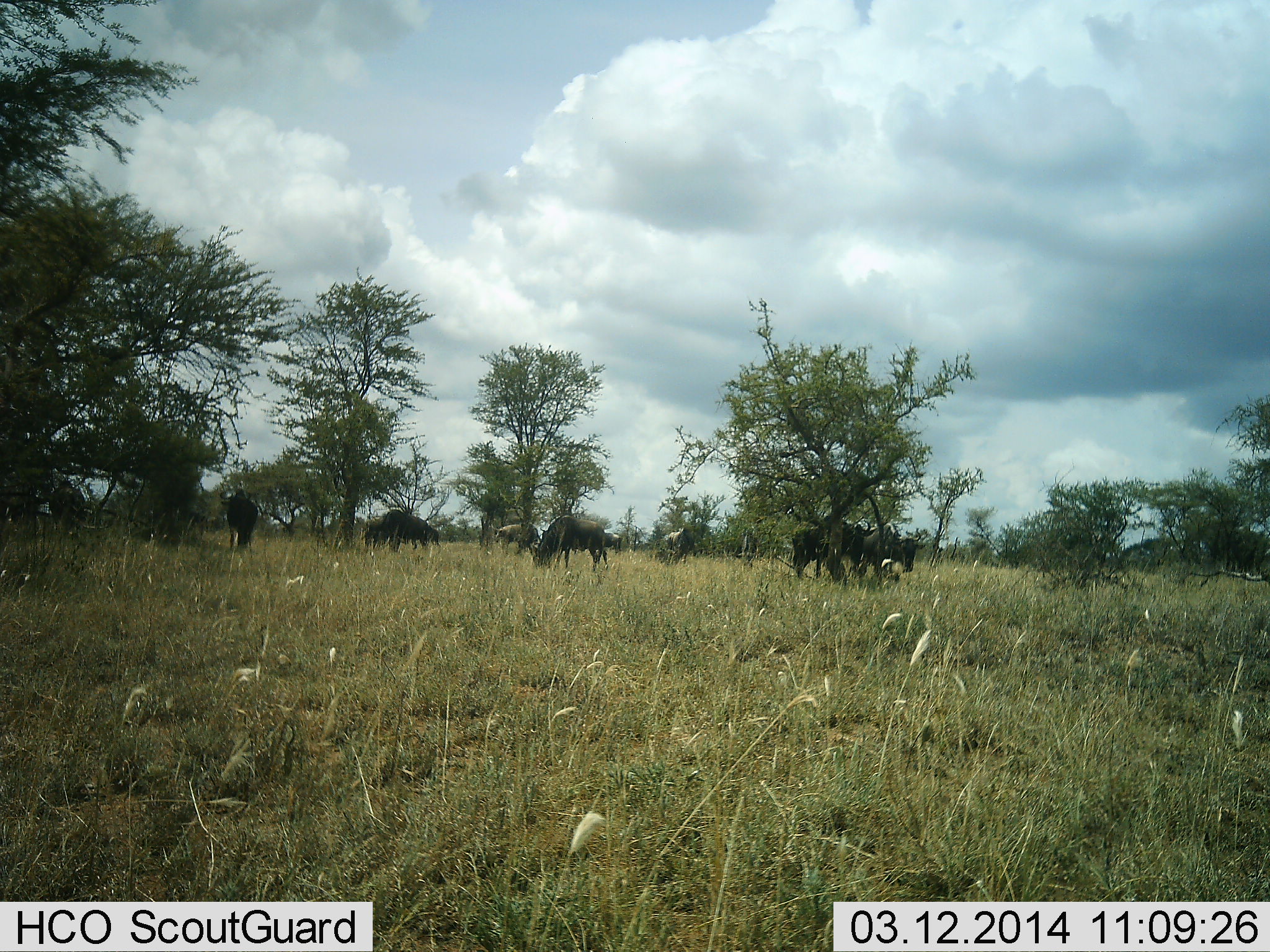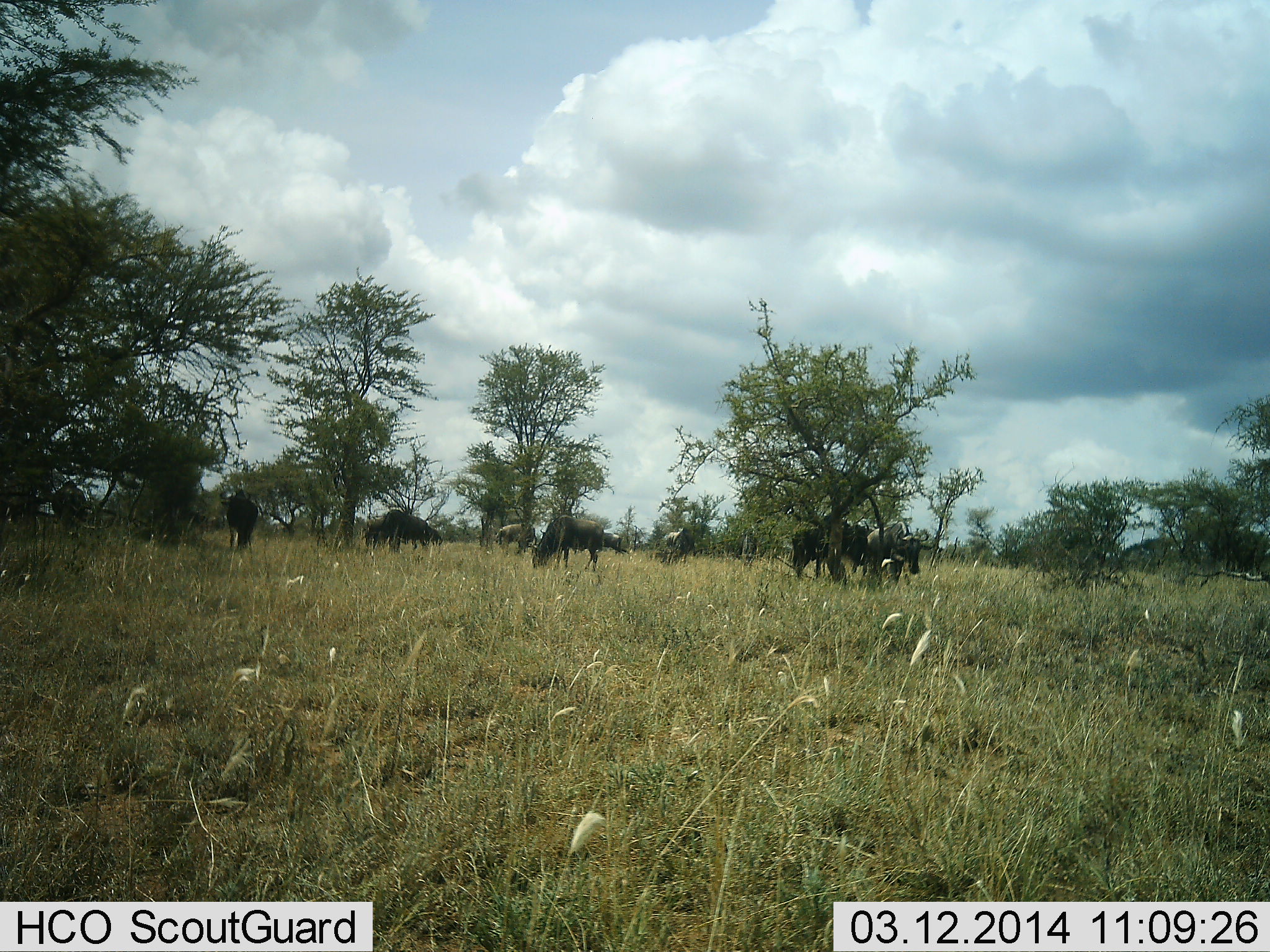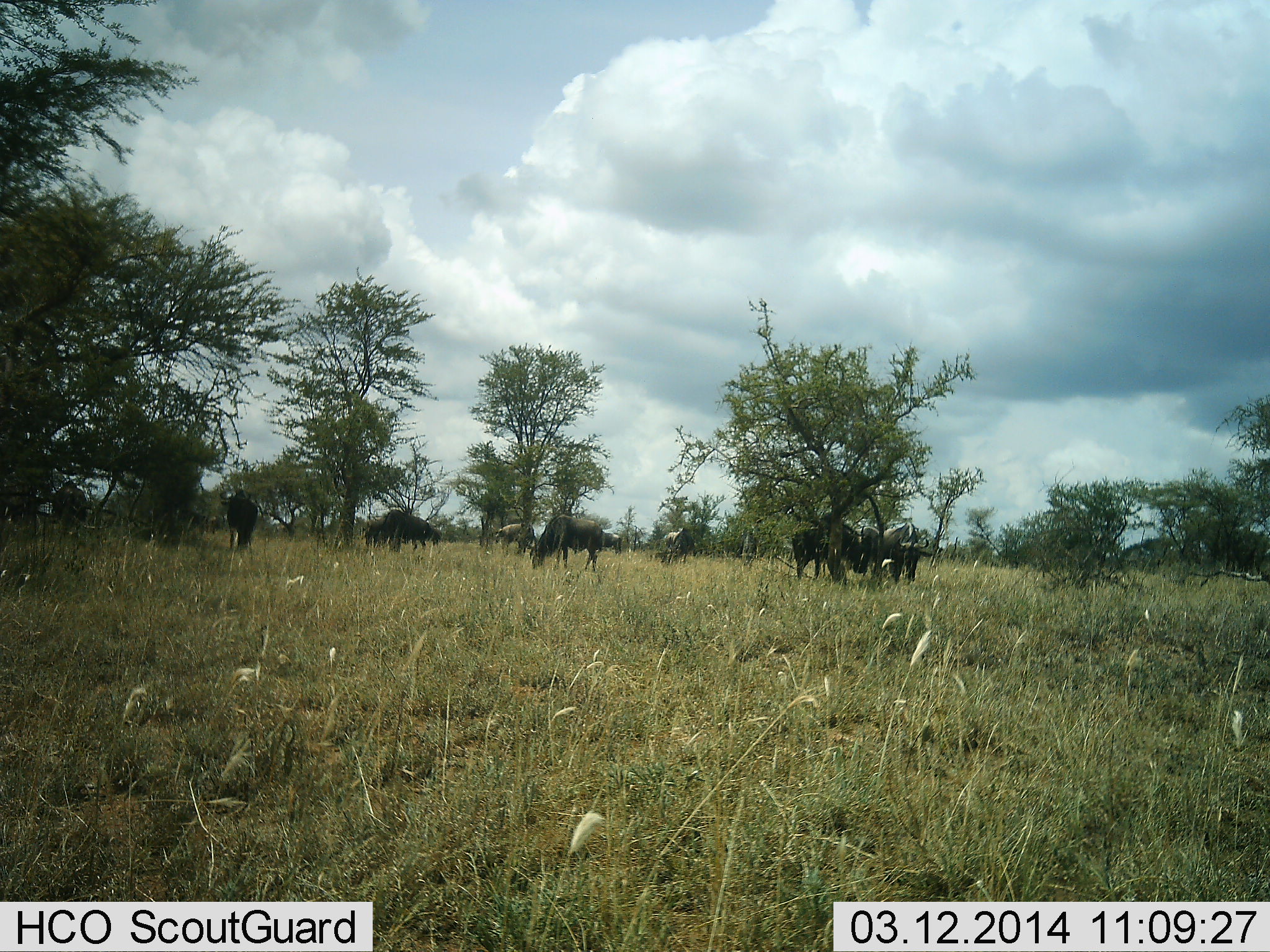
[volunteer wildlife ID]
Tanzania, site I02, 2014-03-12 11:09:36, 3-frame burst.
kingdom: Animalia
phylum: Chordata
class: Mammalia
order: Artiodactyla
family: Bovidae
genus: Connochaetes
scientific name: Connochaetes taurinus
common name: blue wildebeest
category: wildebeest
Wildebeest (blue wildebeest) (Connochaetes taurinus), count 8. Behavior (volunteer vote fractions): standing 50%, resting 0%, moving 20%, interacting 10%. Young present (vote fraction): 0%. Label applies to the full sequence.